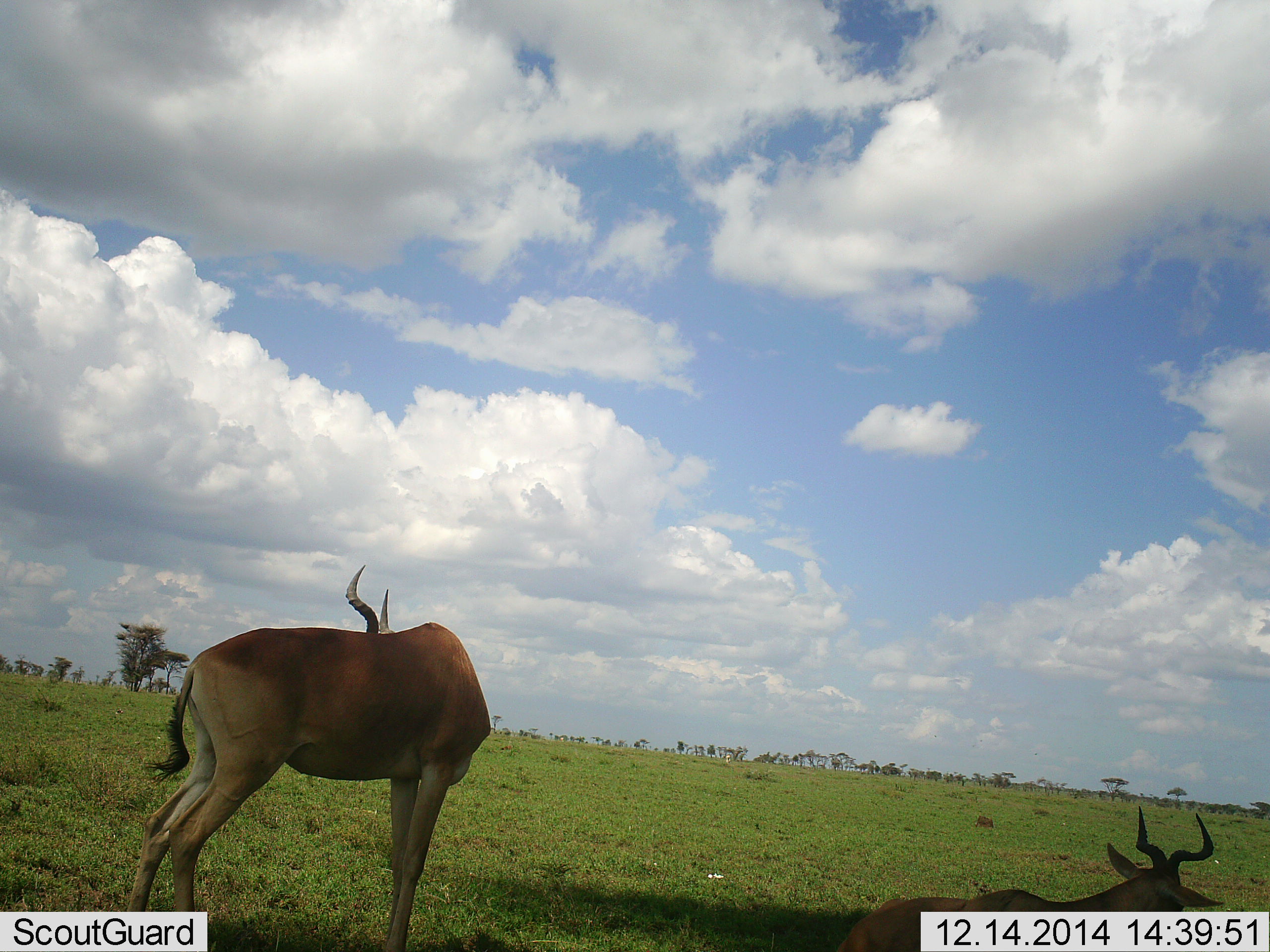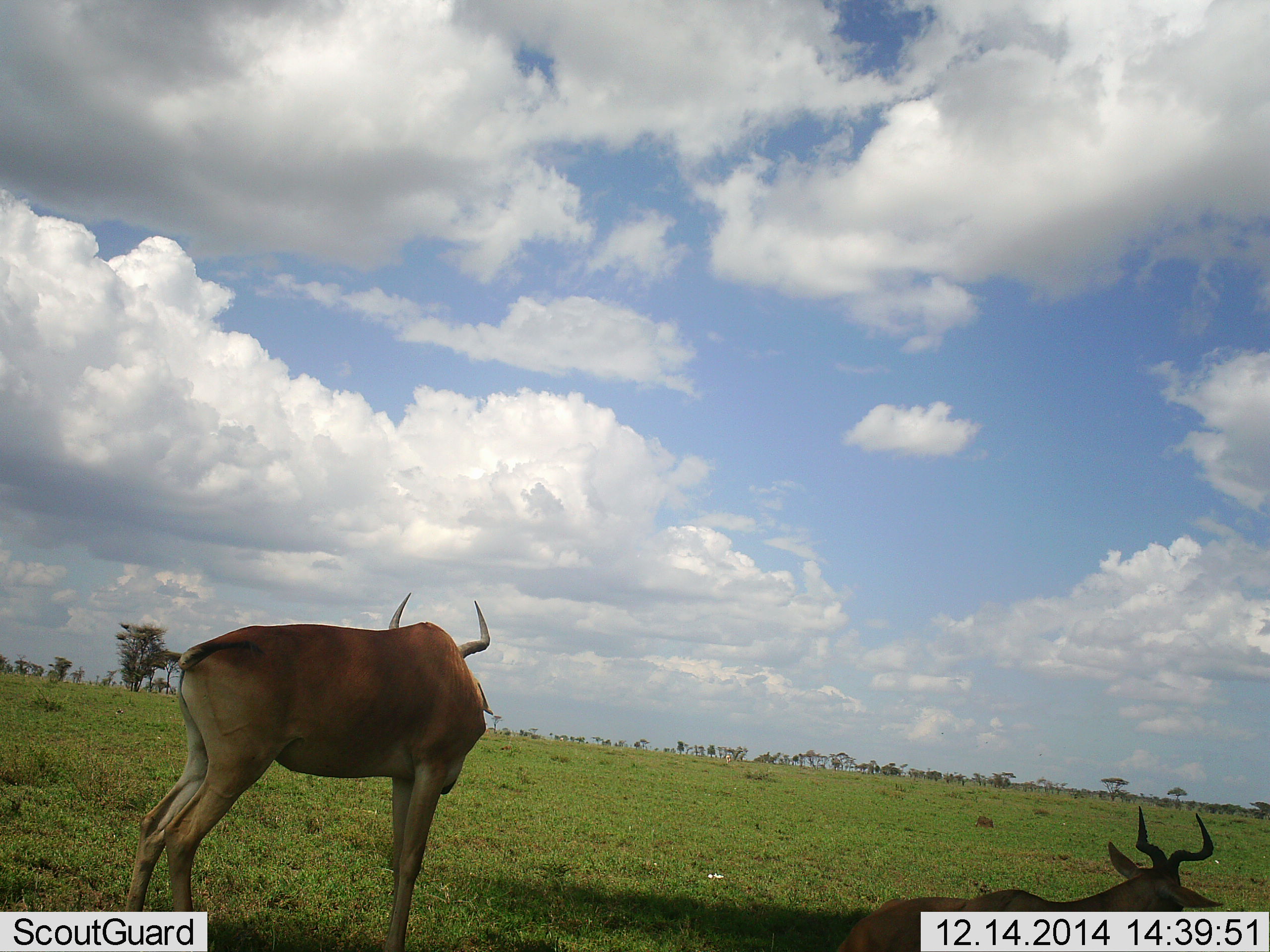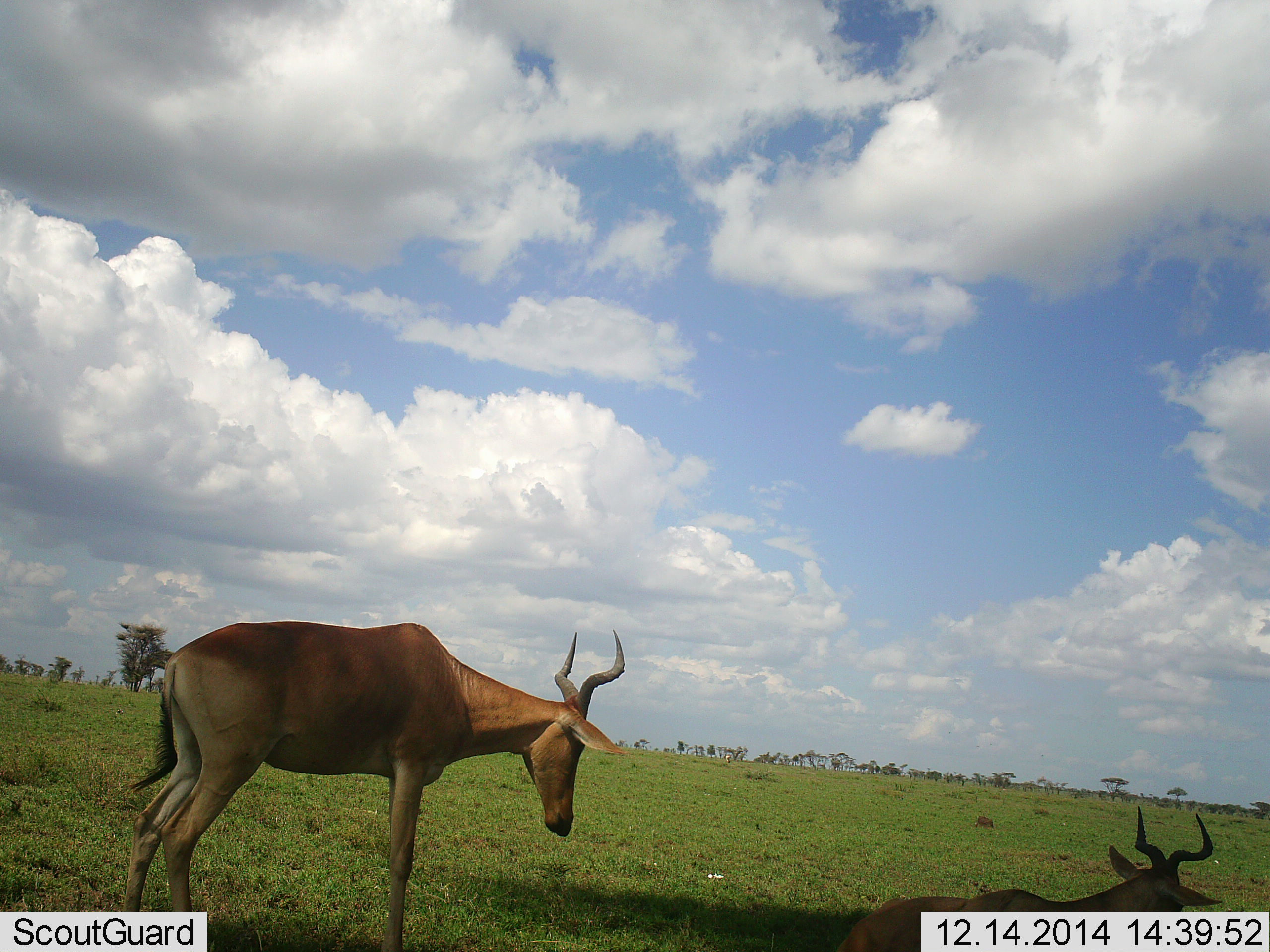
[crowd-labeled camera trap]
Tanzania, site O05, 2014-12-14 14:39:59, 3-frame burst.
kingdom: Animalia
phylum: Chordata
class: Mammalia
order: Artiodactyla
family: Bovidae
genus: Alcelaphus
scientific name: Alcelaphus buselaphus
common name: hartebeest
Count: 2.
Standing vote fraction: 90%.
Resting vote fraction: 100%.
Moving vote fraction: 0%.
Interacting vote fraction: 10%.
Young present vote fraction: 0%.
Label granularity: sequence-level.